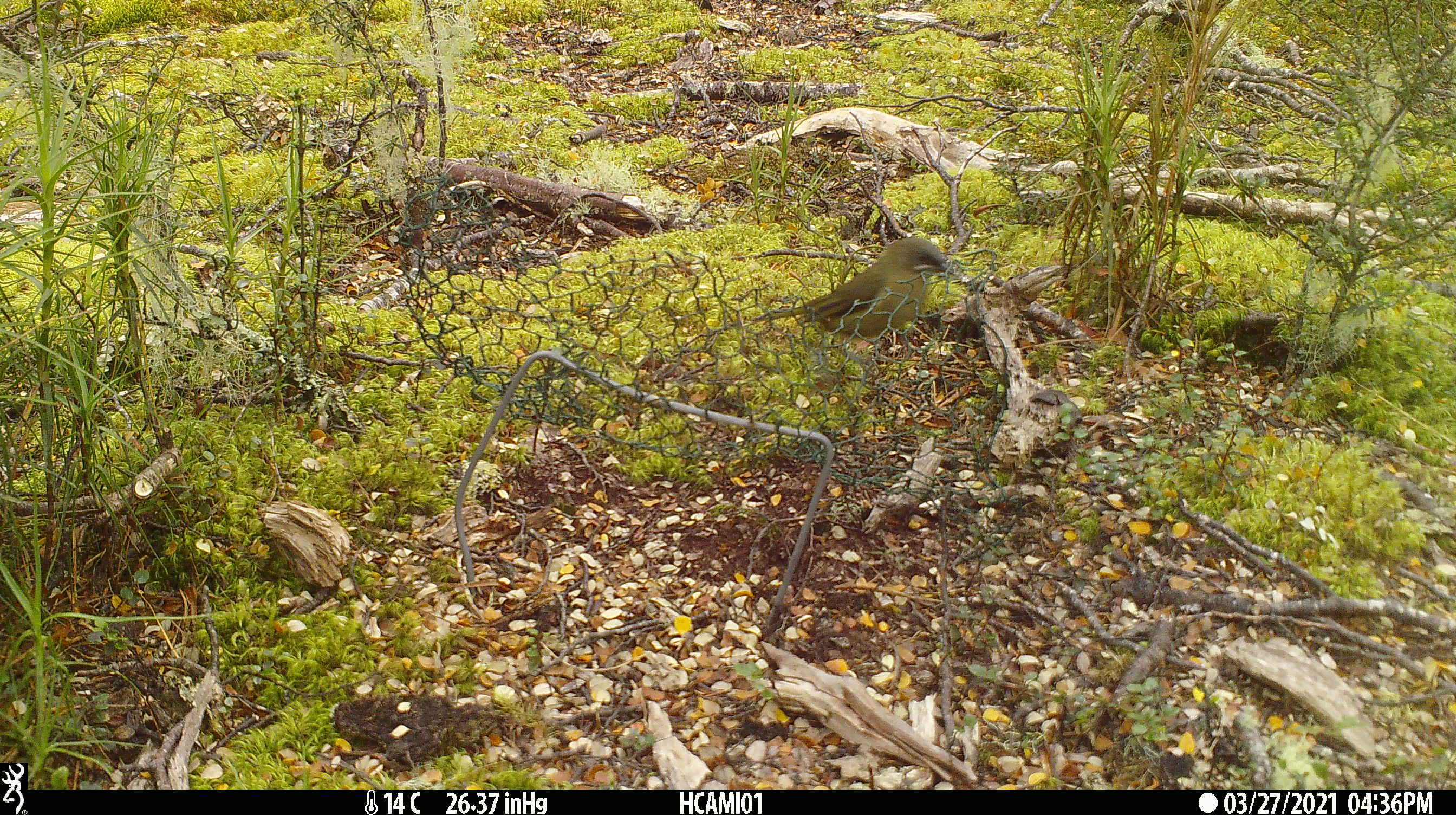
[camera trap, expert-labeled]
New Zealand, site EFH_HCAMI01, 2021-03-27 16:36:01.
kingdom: Animalia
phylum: Chordata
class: Aves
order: Passeriformes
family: Meliphagidae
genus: Anthornis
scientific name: Anthornis melanura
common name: new zealand bellbird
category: bellbird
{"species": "bellbird (new zealand bellbird) (Anthornis melanura)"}